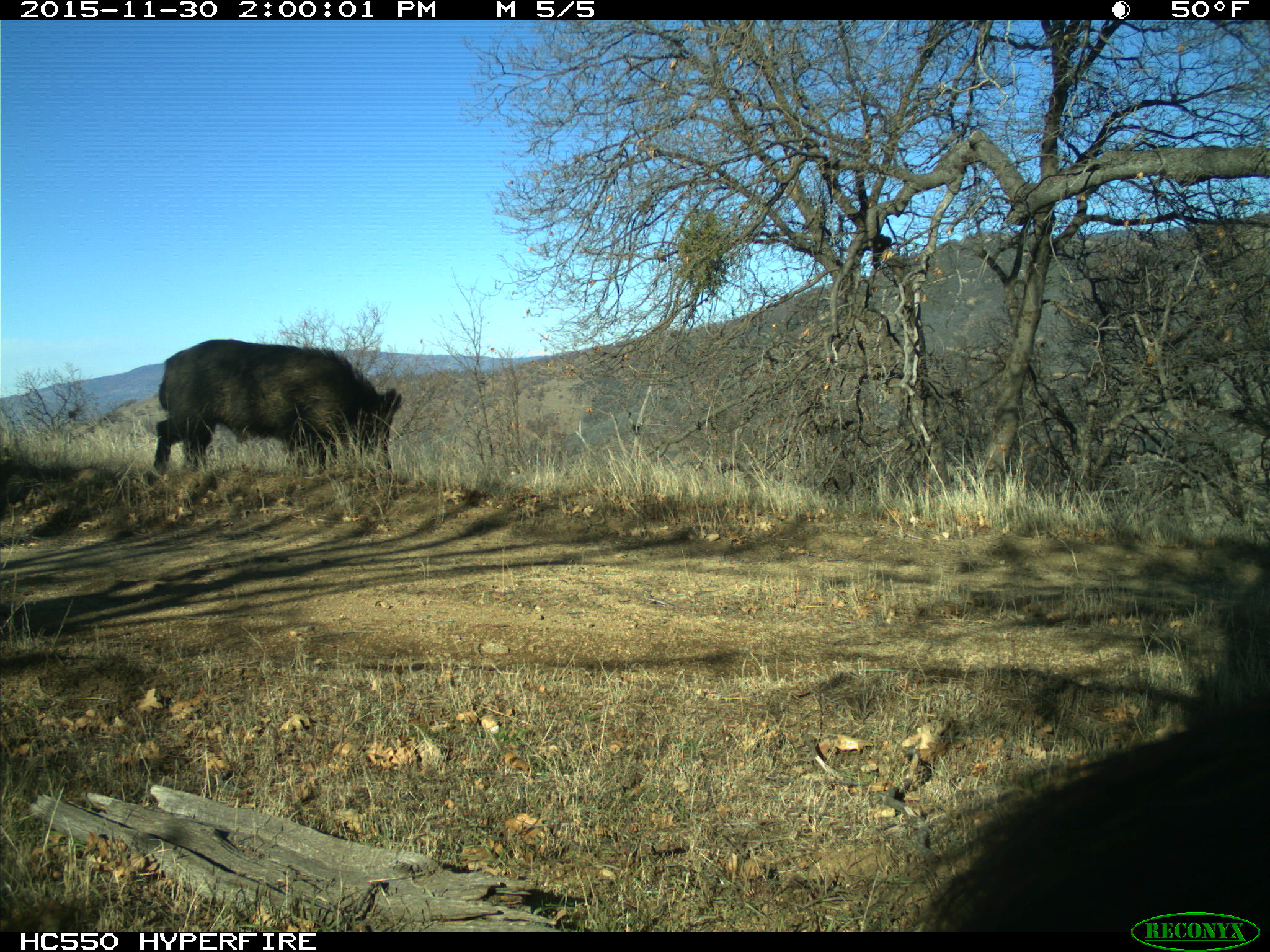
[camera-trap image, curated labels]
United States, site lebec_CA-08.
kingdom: Animalia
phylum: Chordata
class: Mammalia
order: Artiodactyla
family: Suidae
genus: Sus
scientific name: Sus scrofa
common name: wild boar